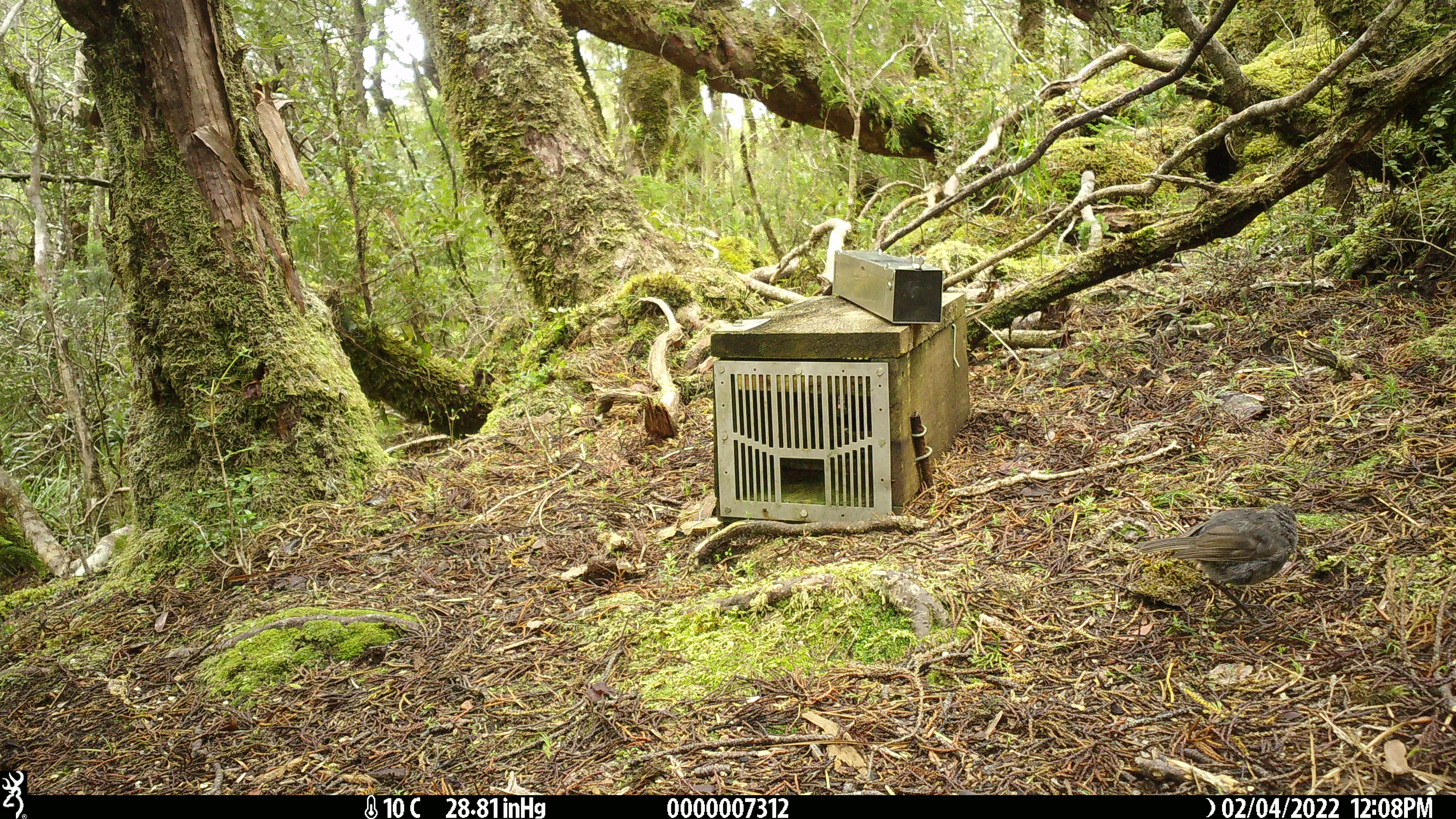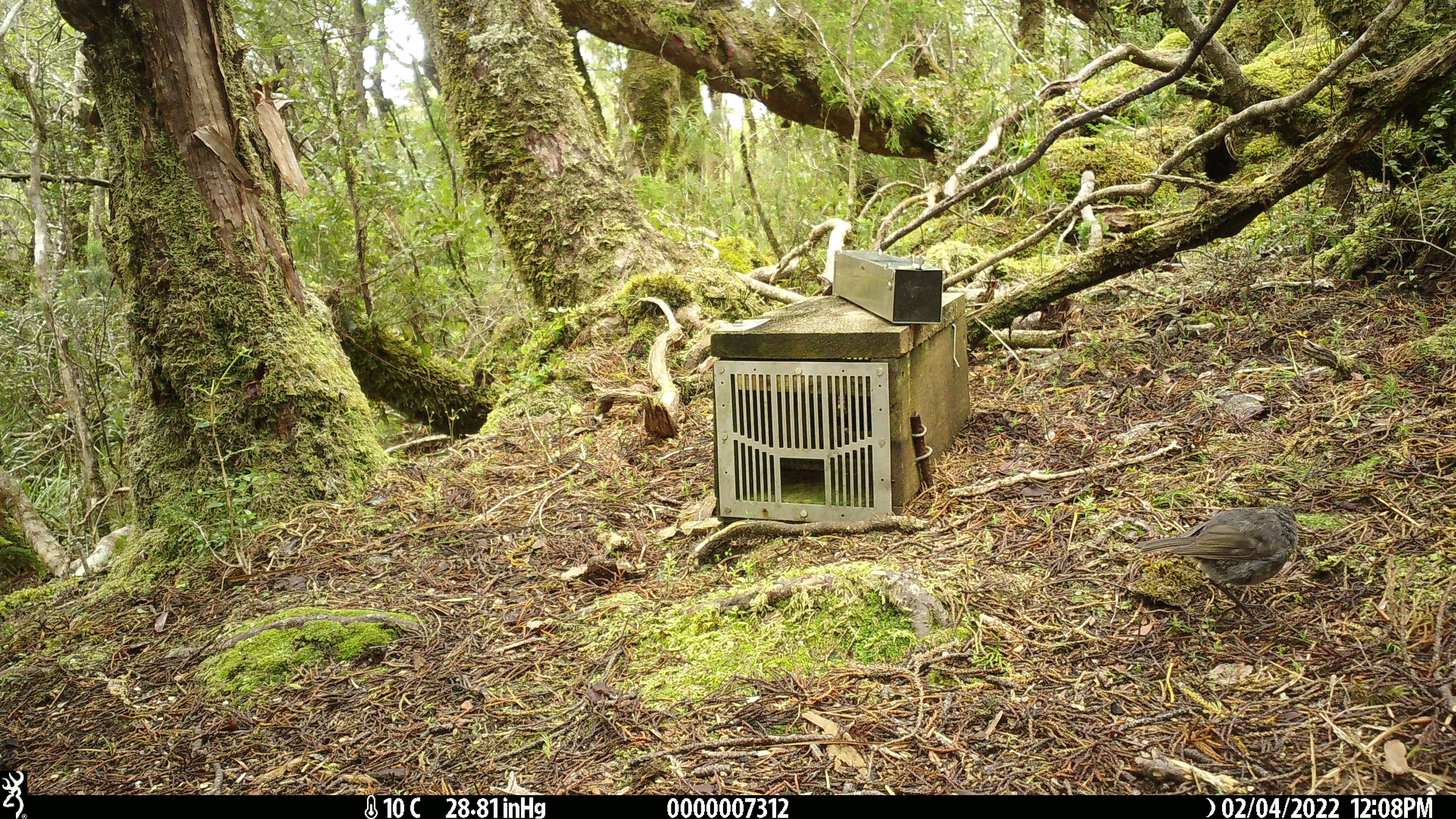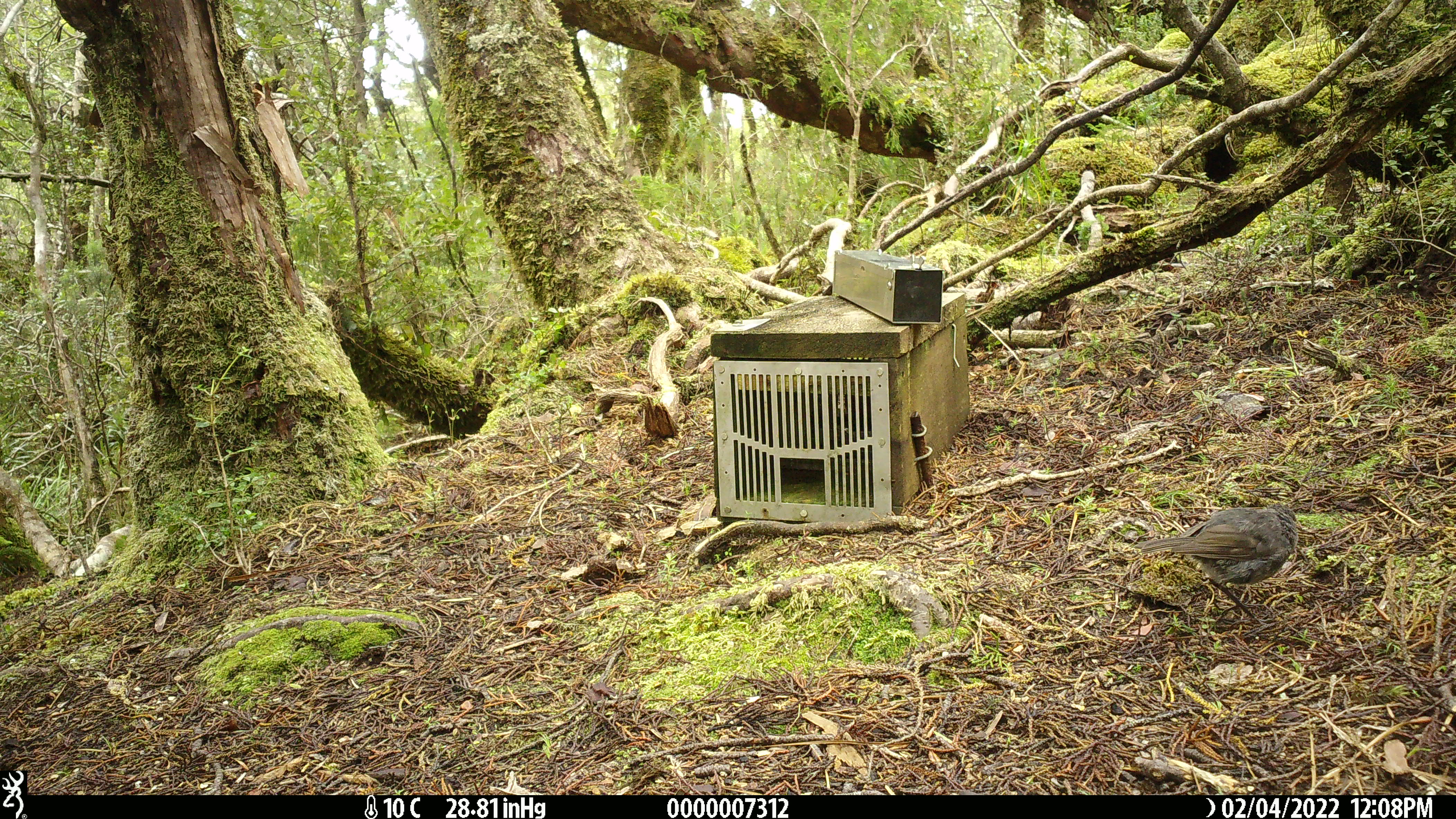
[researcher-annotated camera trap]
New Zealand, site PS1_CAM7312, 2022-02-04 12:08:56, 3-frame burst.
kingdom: Animalia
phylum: Chordata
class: Aves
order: Passeriformes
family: Petroicidae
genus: Petroica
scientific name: Petroica australis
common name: new zealand robin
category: robin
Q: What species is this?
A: Robin (new zealand robin) (Petroica australis).